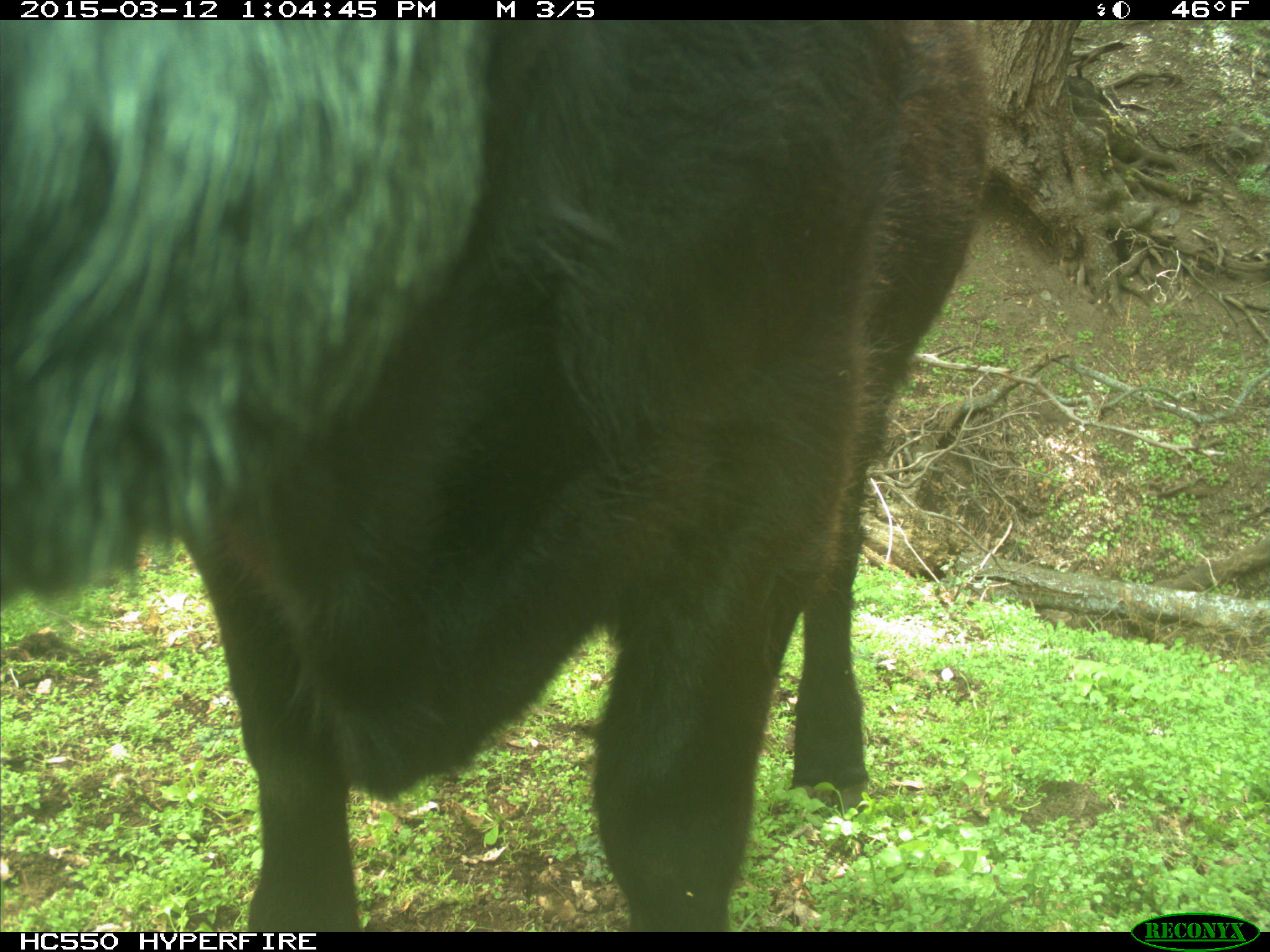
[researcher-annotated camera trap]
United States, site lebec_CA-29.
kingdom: Animalia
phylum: Chordata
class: Mammalia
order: Artiodactyla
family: Bovidae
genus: Bos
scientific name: Bos taurus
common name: domestic cow